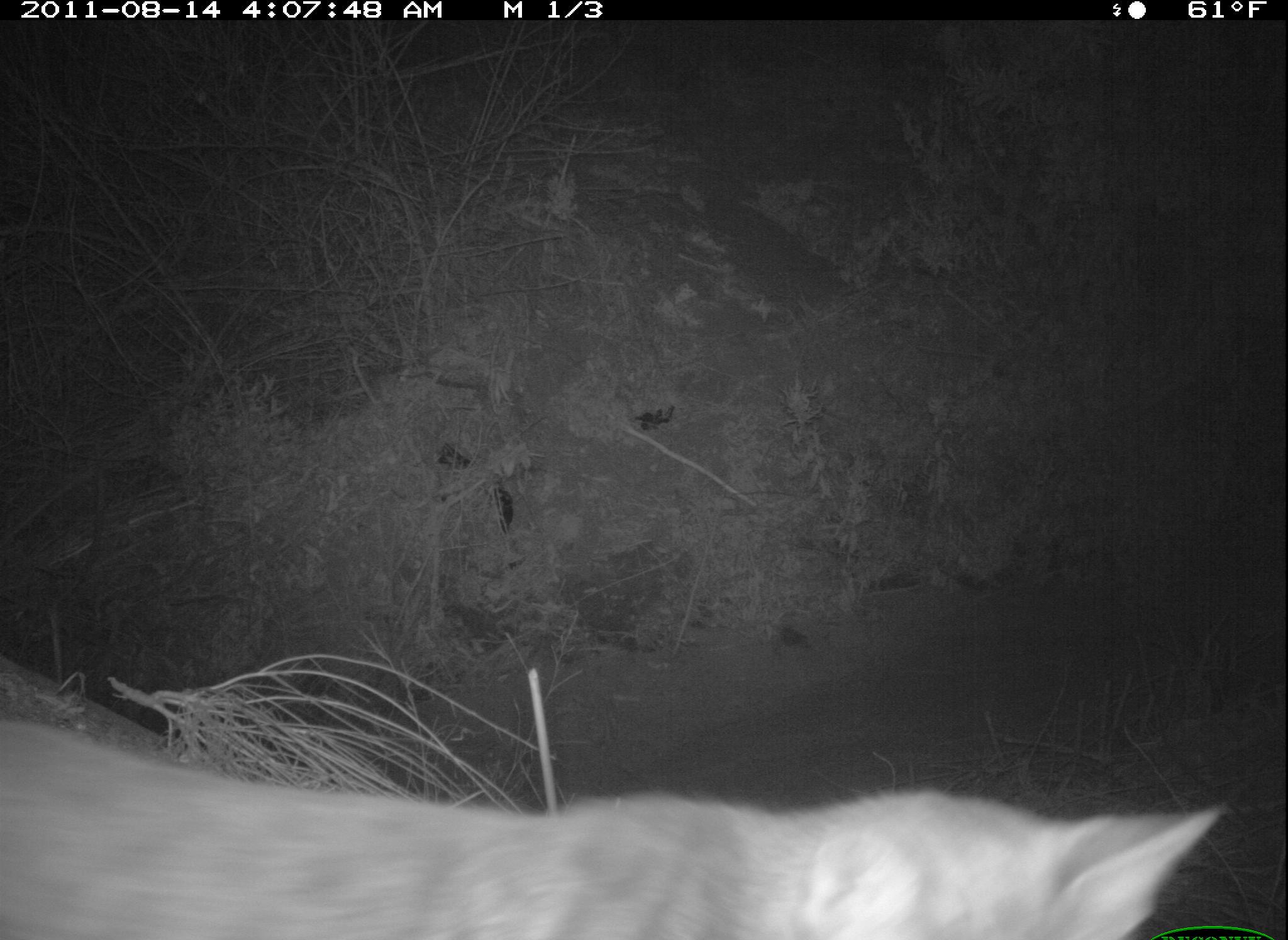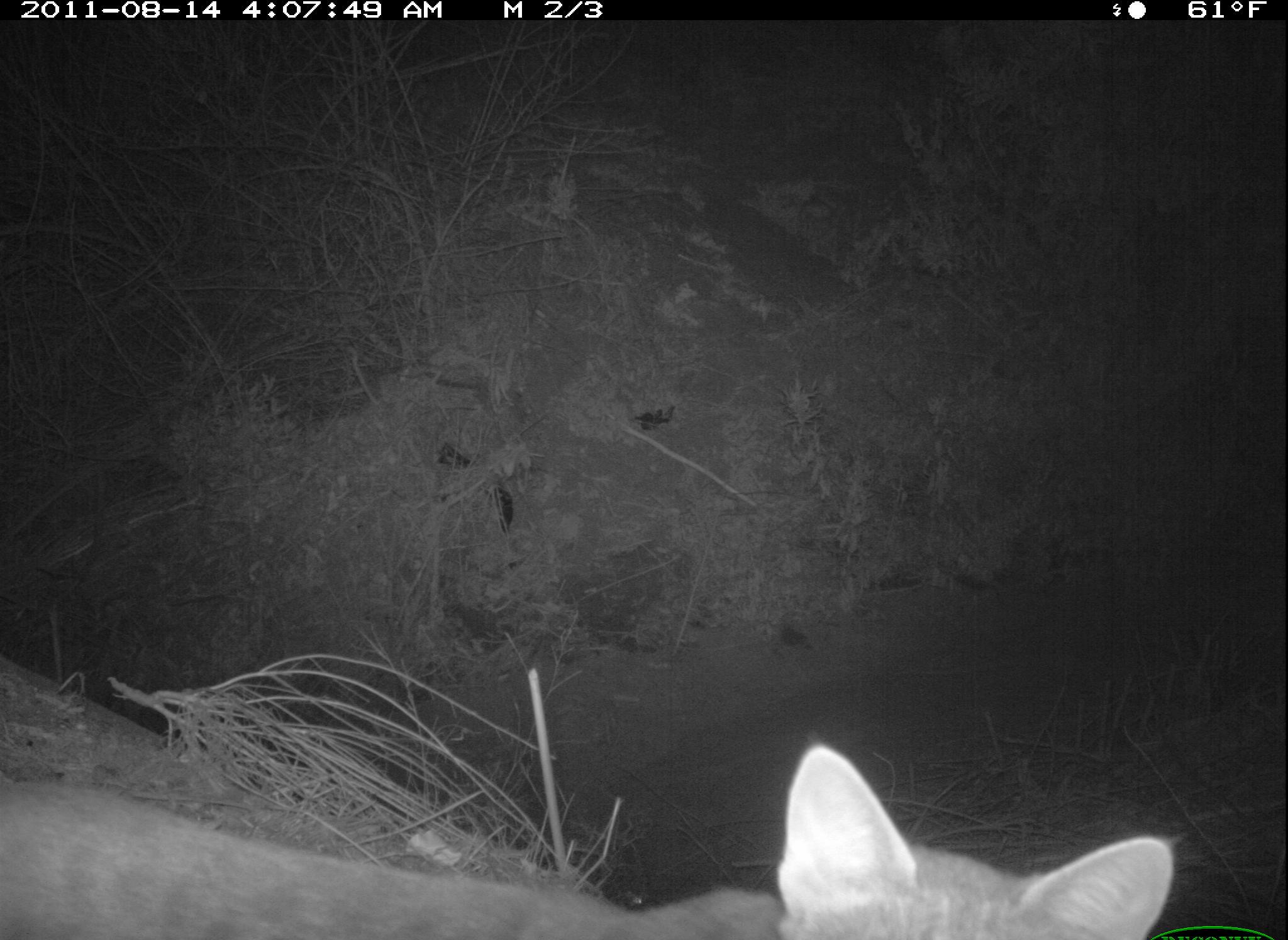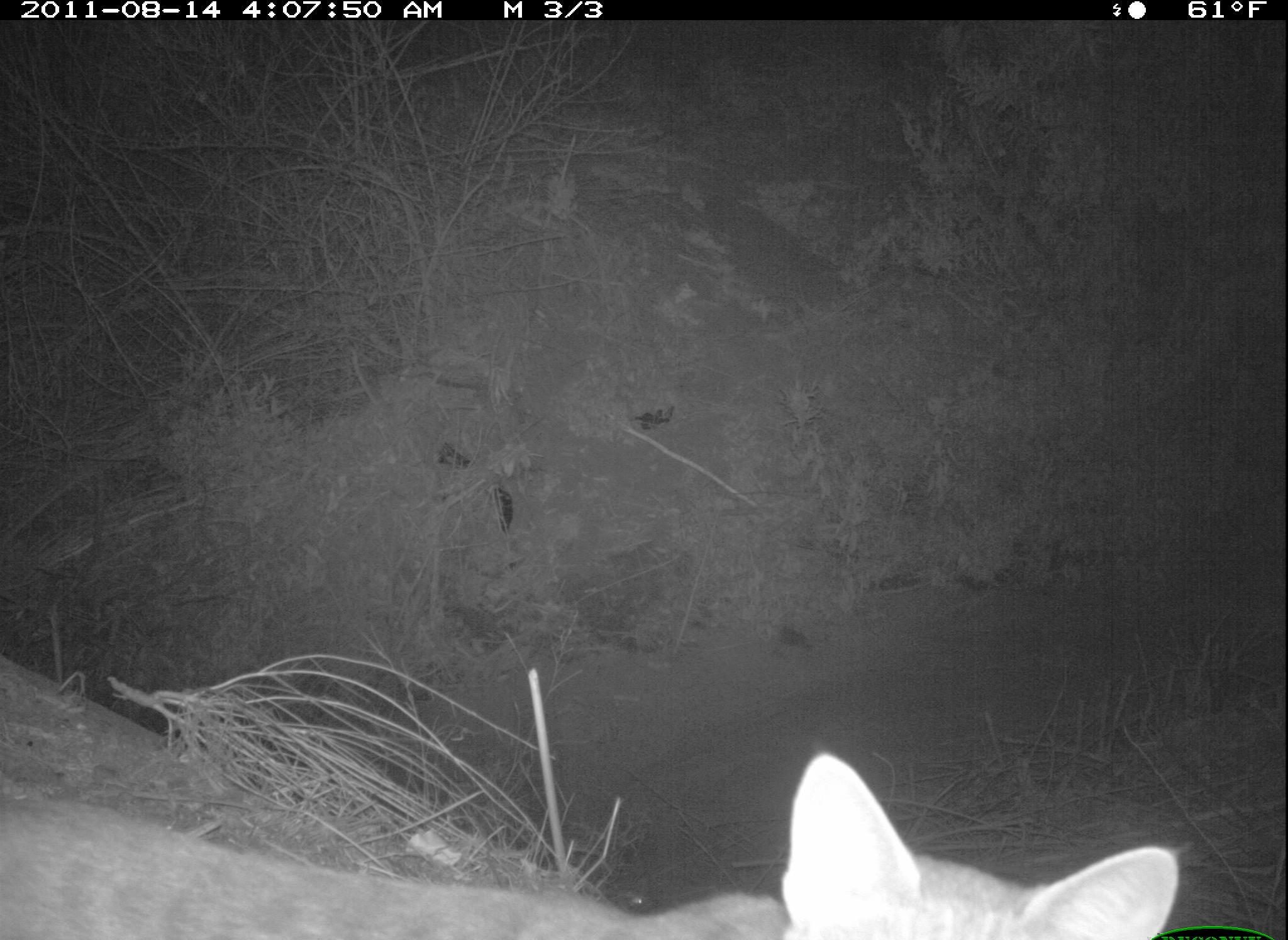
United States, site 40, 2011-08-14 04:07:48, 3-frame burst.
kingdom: Animalia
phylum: Chordata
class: Mammalia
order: Carnivora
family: Felidae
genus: Felis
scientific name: Felis catus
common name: cat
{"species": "cat (Felis catus)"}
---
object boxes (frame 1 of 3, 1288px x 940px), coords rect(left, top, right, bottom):
cat: rect(2, 712, 1227, 934)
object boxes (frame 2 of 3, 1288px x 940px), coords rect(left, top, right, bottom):
cat: rect(3, 734, 1179, 937)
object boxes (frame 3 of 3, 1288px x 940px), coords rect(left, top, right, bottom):
cat: rect(2, 741, 1193, 940)